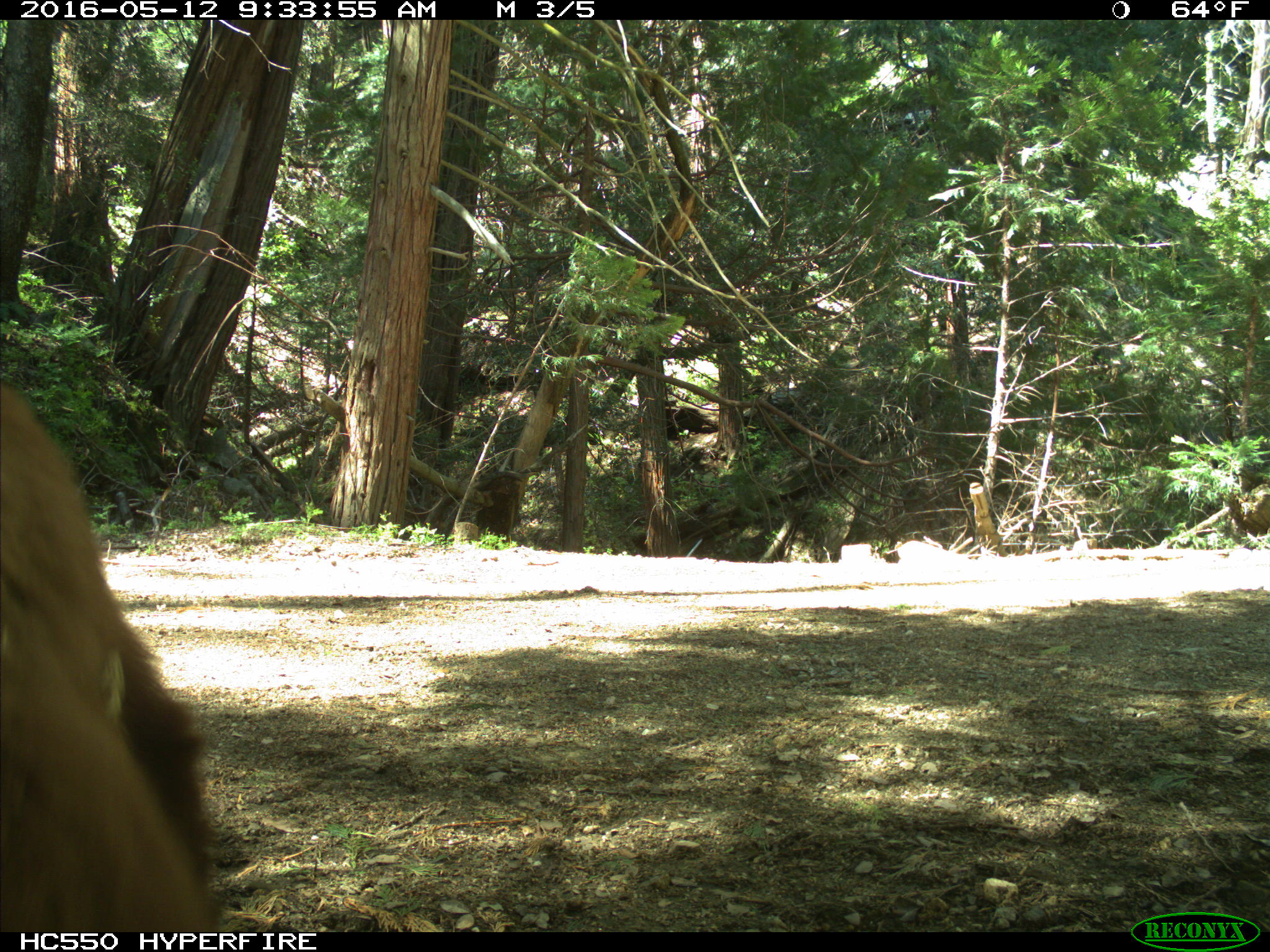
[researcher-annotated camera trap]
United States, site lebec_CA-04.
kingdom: Animalia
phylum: Chordata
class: Mammalia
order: Carnivora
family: Ursidae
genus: Ursus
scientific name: Ursus americanus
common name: american black bear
Ursus americanus (american black bear).